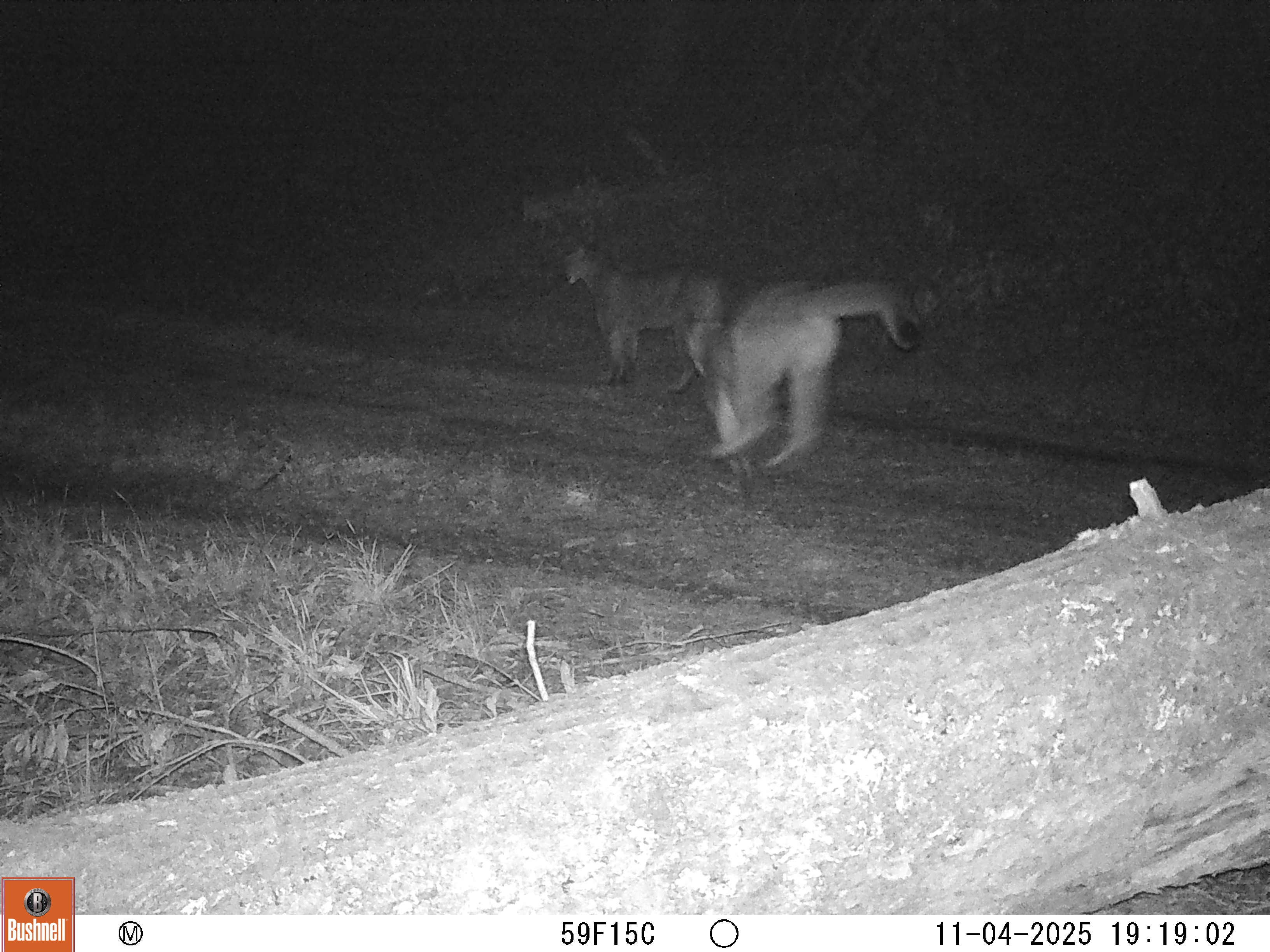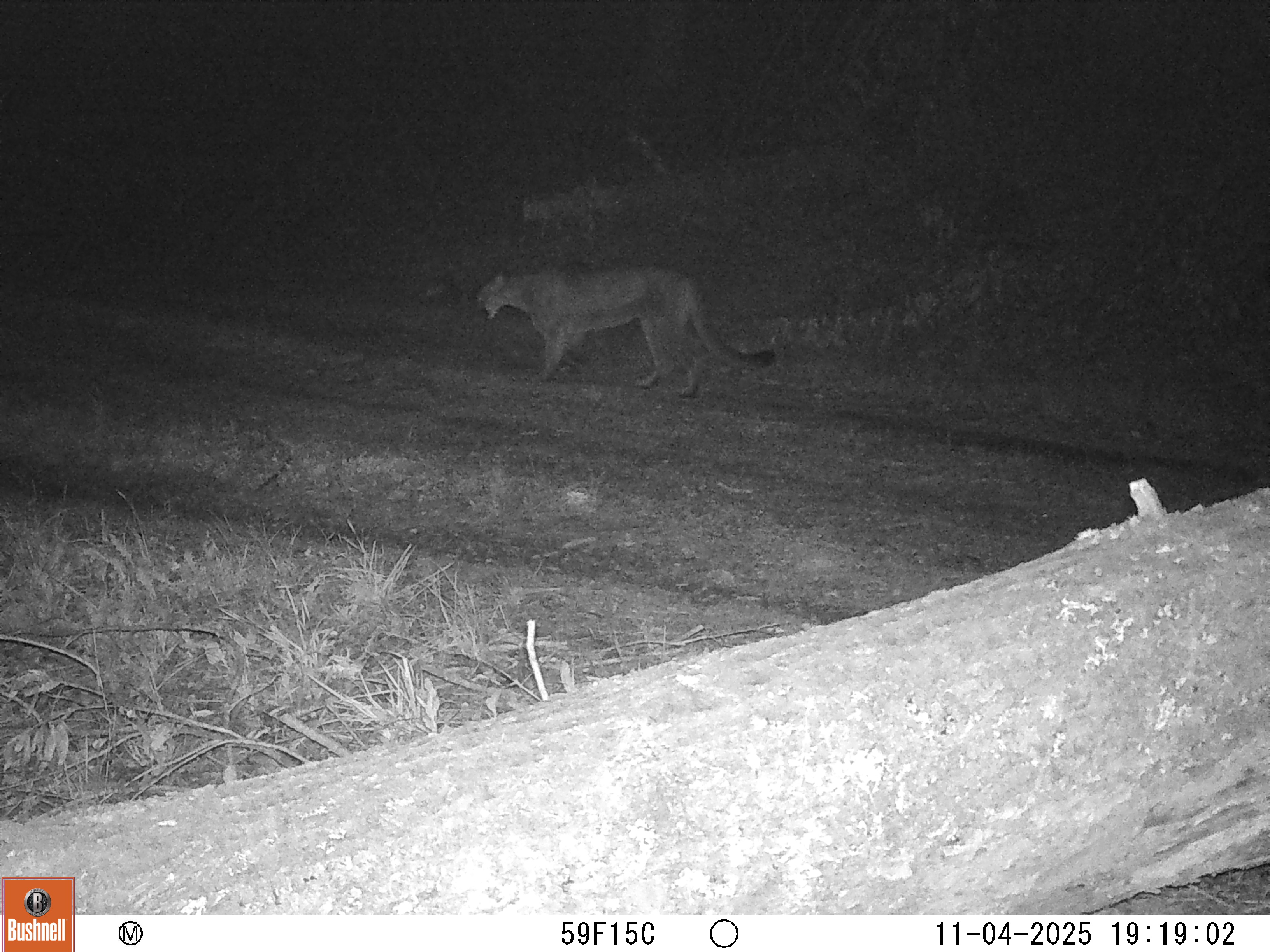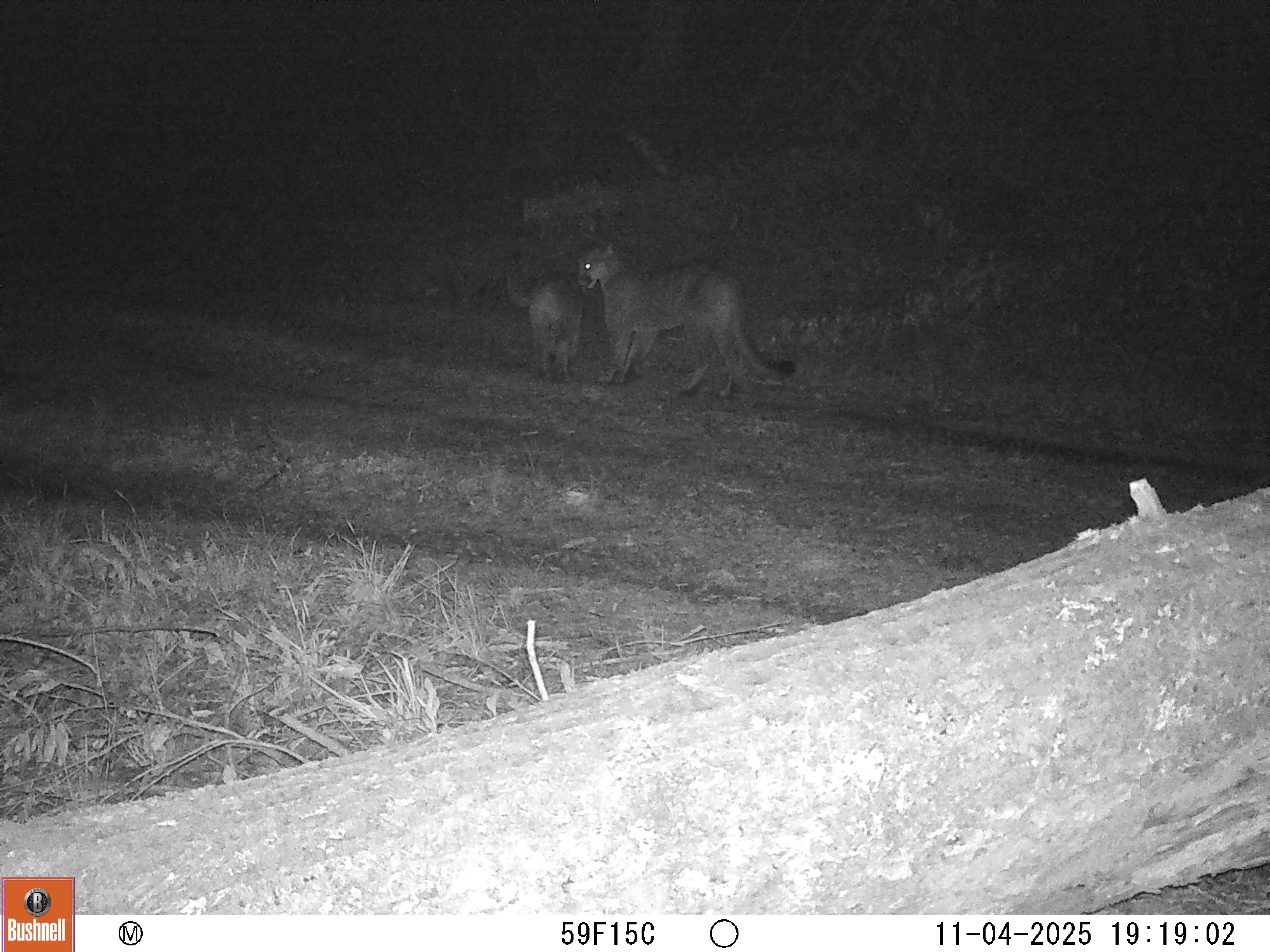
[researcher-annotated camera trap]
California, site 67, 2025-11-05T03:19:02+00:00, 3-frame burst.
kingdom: Animalia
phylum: Chordata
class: Mammalia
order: Carnivora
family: Felidae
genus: Puma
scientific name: Puma concolor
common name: puma